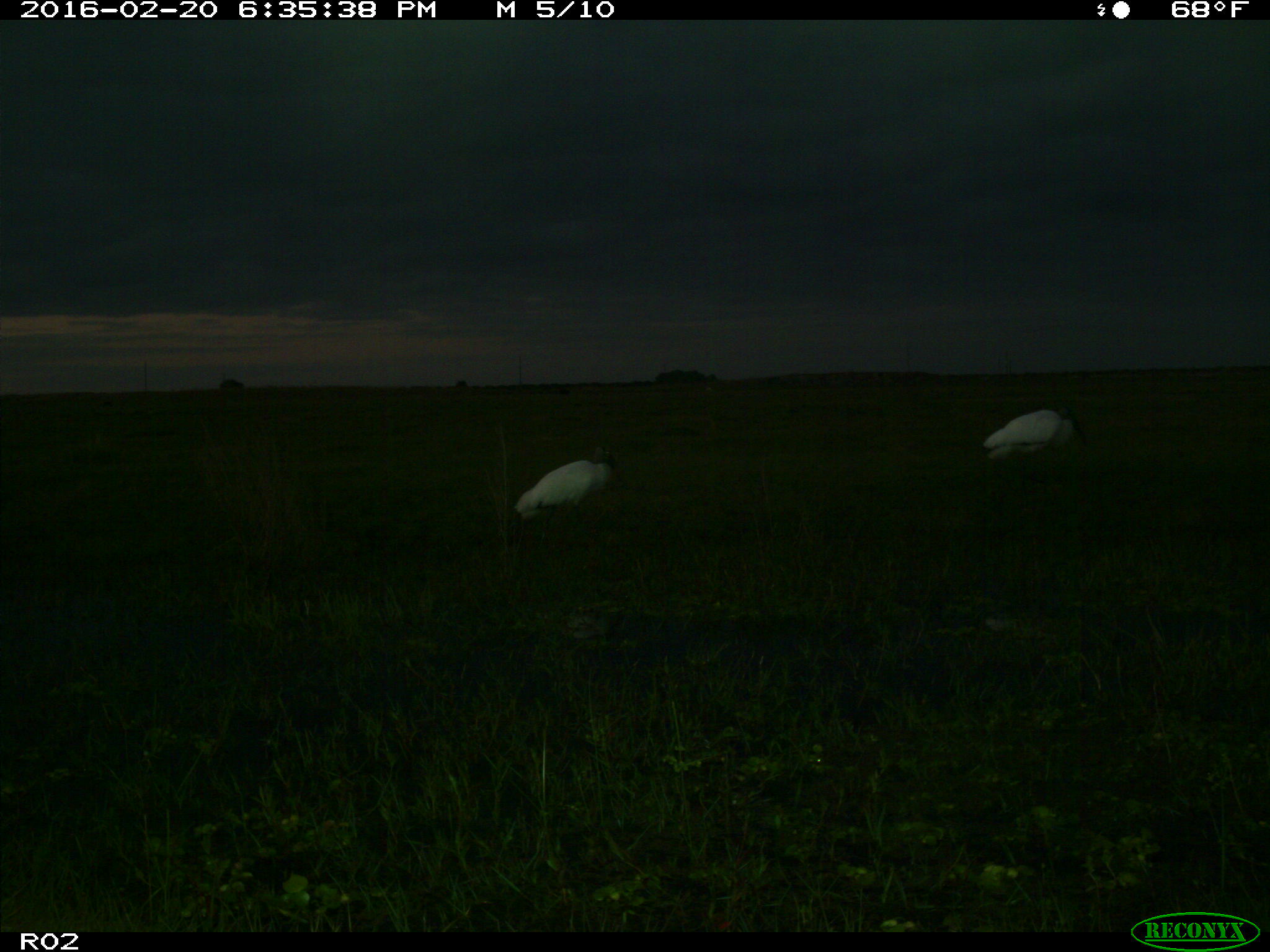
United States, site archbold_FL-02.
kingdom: Animalia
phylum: Chordata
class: Aves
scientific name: Aves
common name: birds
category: unidentified bird